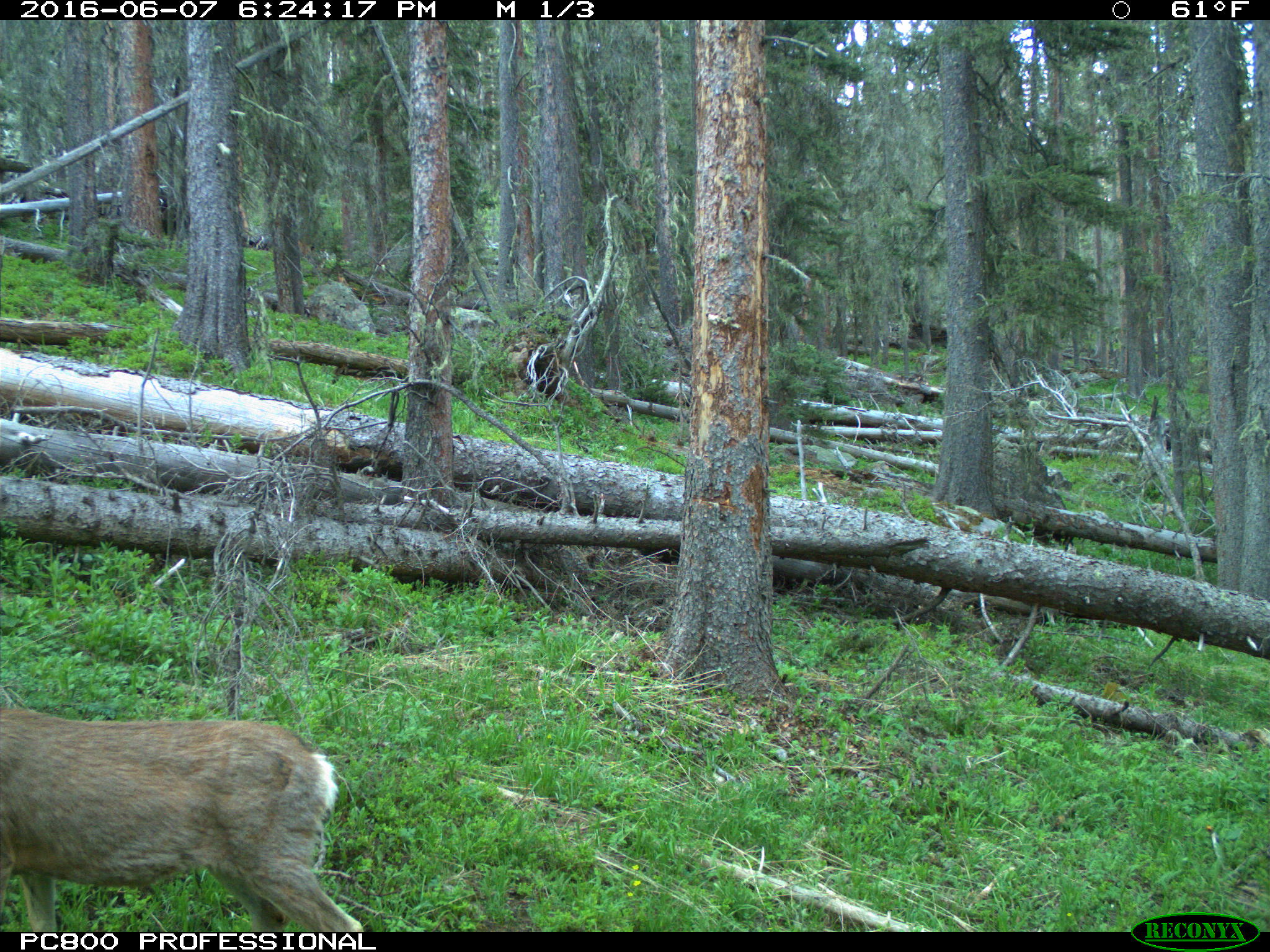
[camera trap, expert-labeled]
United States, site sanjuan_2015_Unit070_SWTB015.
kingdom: Animalia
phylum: Chordata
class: Mammalia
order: Artiodactyla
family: Cervidae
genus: Odocoileus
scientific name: Odocoileus hemionus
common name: mule deer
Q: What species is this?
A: Odocoileus hemionus (mule deer).